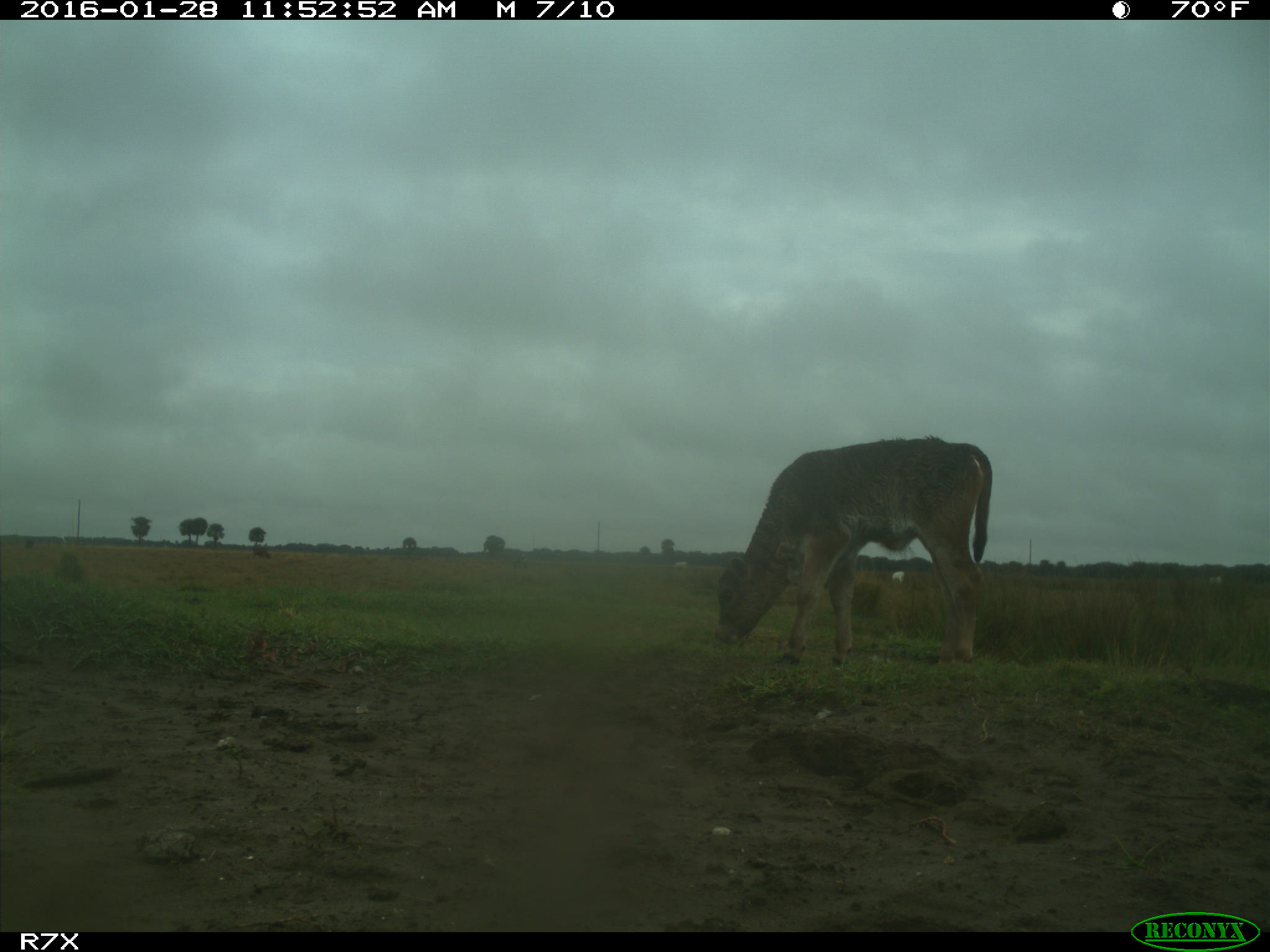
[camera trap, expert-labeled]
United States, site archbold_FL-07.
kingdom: Animalia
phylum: Chordata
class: Mammalia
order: Artiodactyla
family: Bovidae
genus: Bos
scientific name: Bos taurus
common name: domestic cow